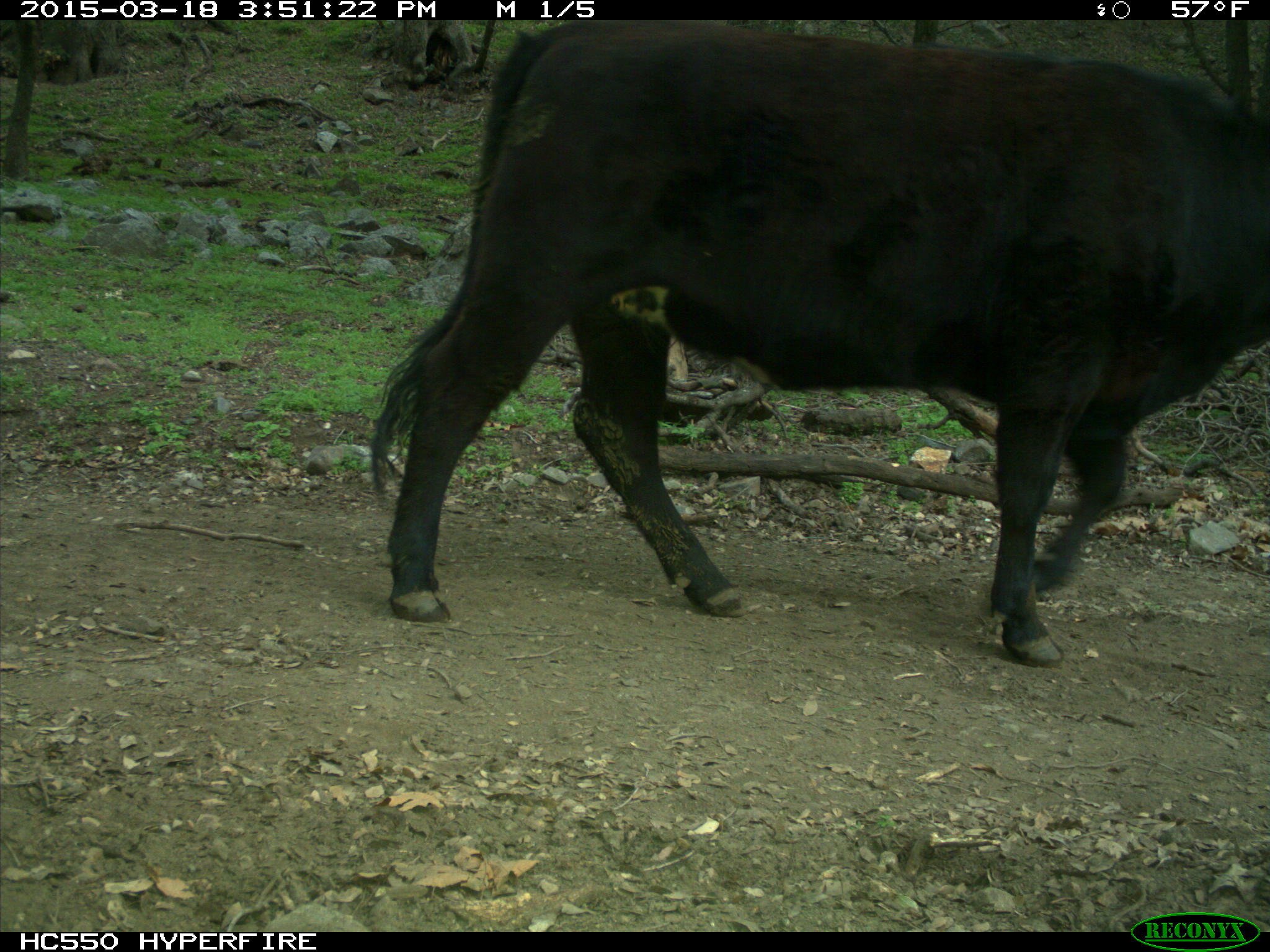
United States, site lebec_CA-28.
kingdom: Animalia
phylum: Chordata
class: Mammalia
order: Artiodactyla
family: Bovidae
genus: Bos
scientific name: Bos taurus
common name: domestic cow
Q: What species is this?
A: Bos taurus (domestic cow).